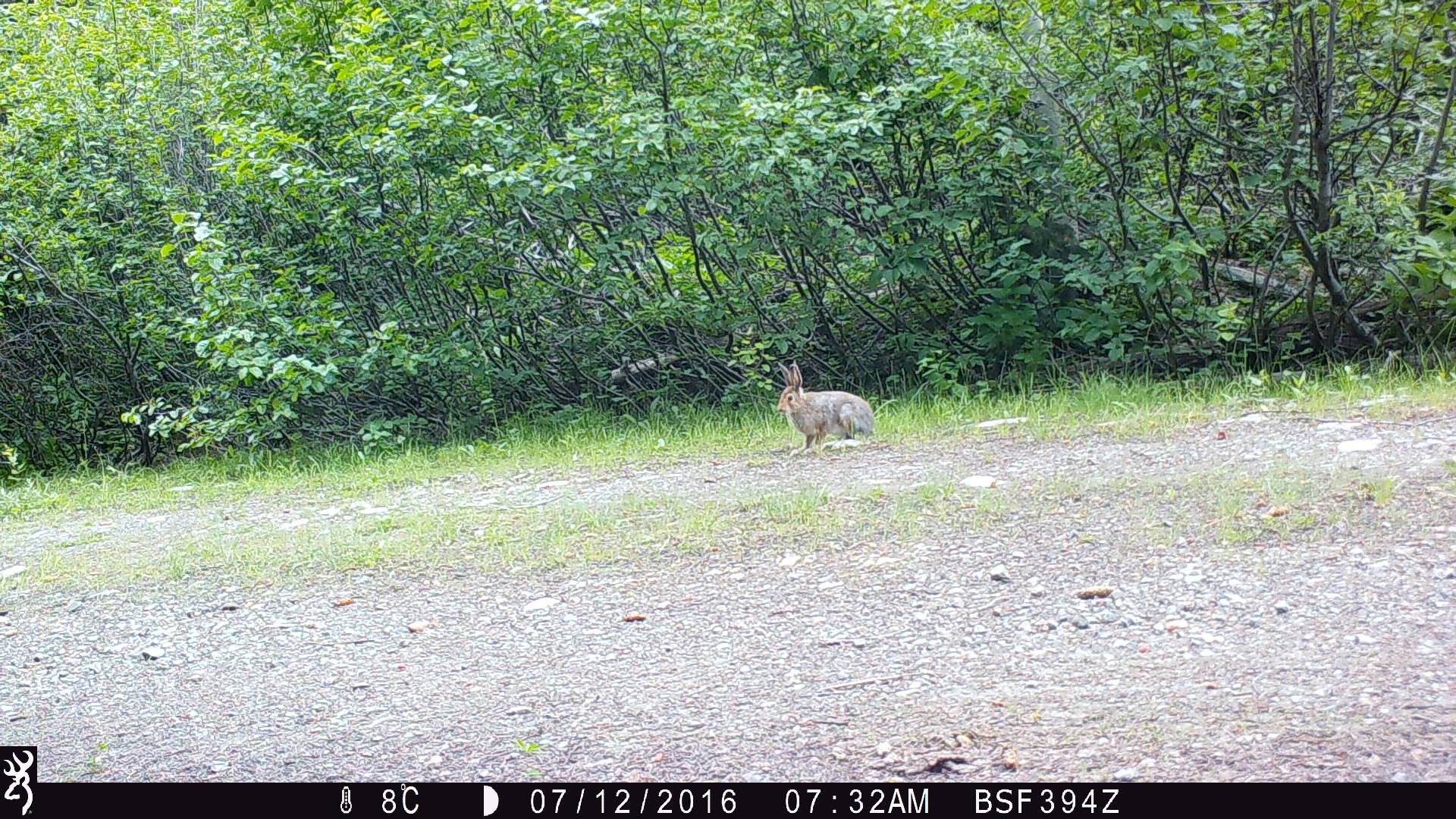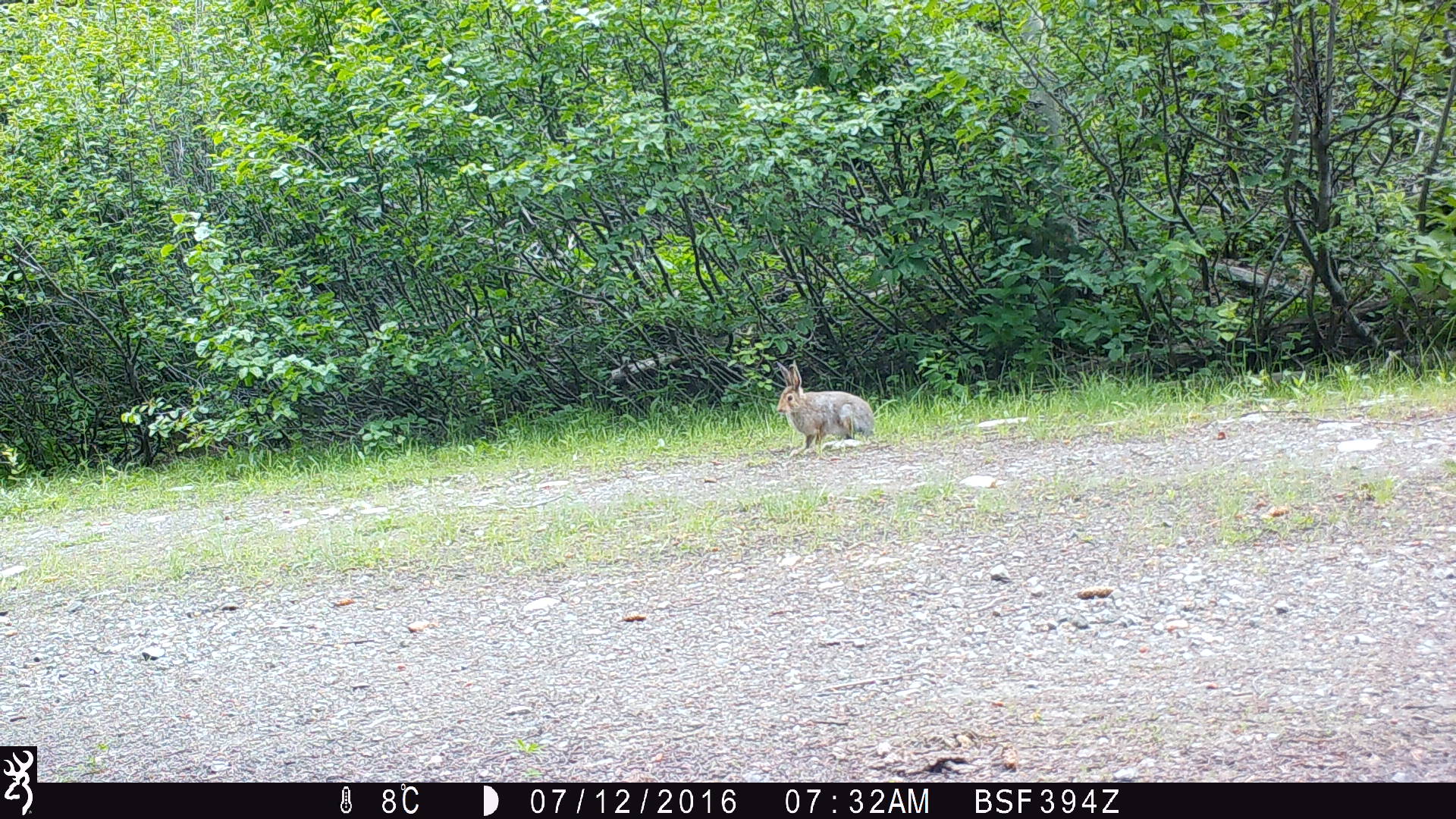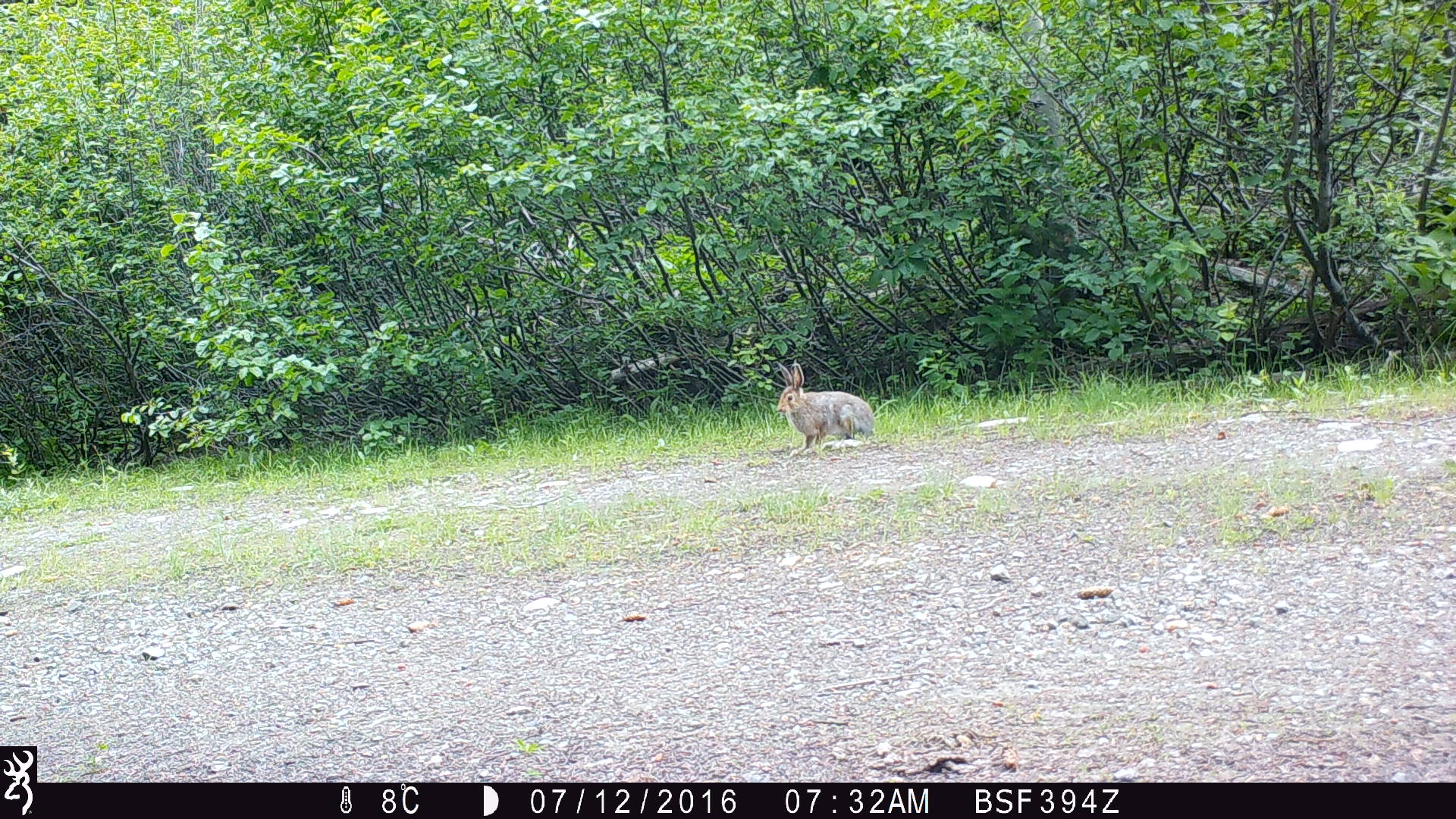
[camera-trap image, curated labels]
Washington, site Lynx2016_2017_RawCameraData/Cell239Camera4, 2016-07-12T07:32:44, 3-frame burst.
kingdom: Animalia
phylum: Chordata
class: Mammalia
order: Lagomorpha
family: Leporidae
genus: Lepus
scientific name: Lepus americanus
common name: snowshoe hare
Lepus americanus (snowshoe hare). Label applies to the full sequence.